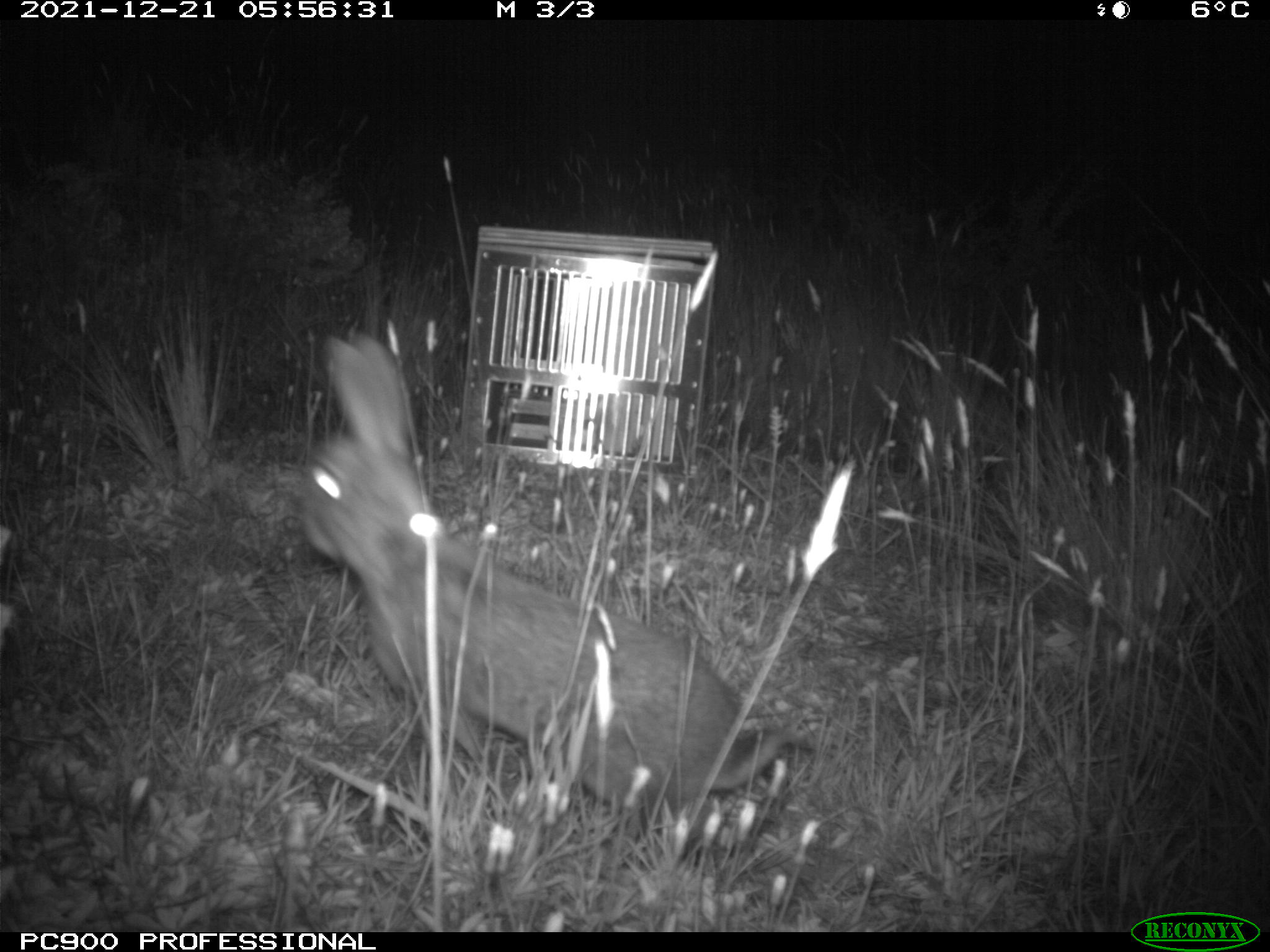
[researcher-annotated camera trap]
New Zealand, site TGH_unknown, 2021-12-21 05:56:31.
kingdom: Animalia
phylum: Chordata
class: Mammalia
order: Lagomorpha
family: Leporidae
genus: Oryctolagus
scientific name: Oryctolagus cuniculus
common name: european rabbit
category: rabbit